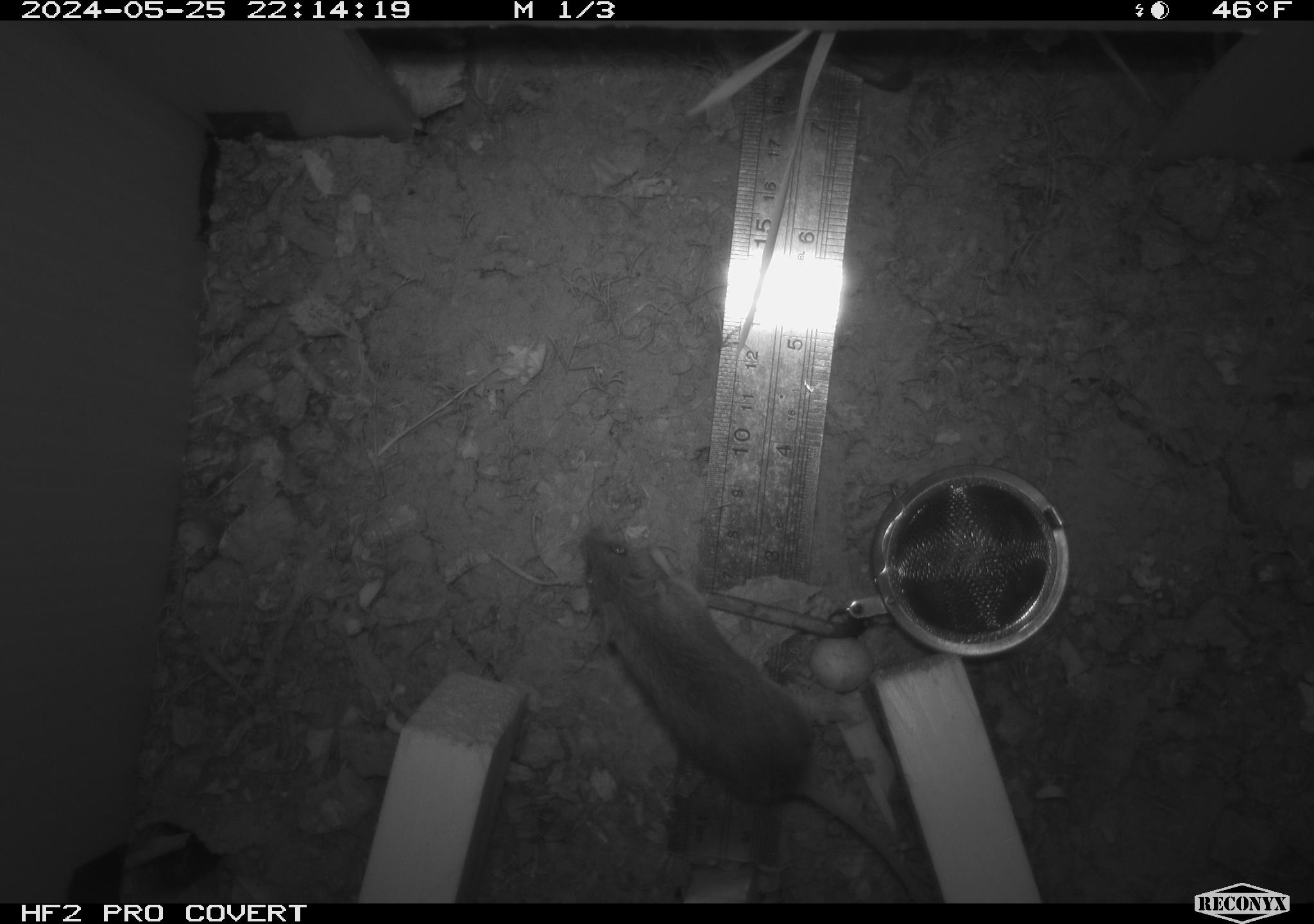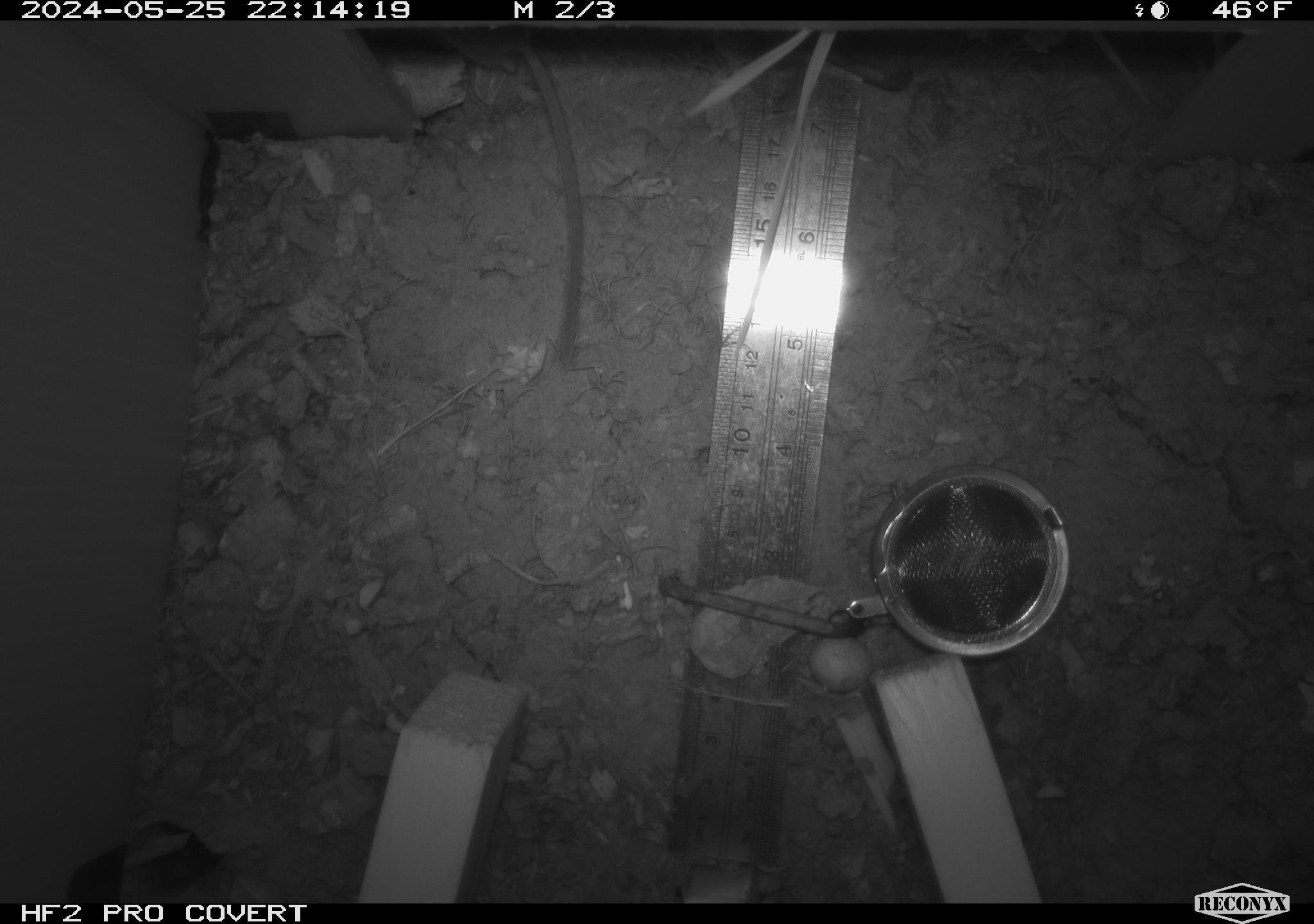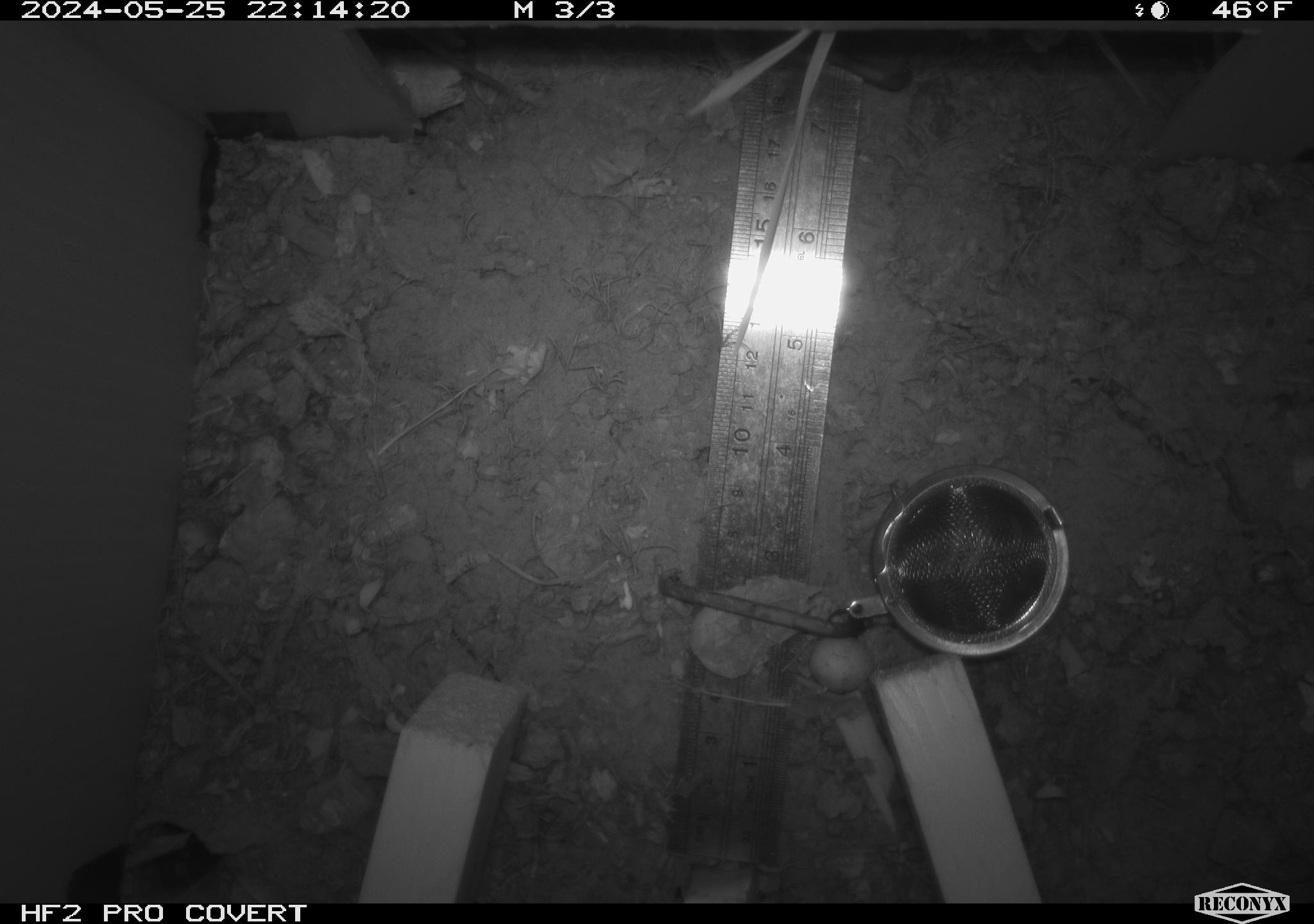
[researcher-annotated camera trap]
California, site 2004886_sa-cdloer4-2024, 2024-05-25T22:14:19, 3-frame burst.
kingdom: Animalia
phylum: Chordata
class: Mammalia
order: Rodentia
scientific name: Rodentia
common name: mouse species